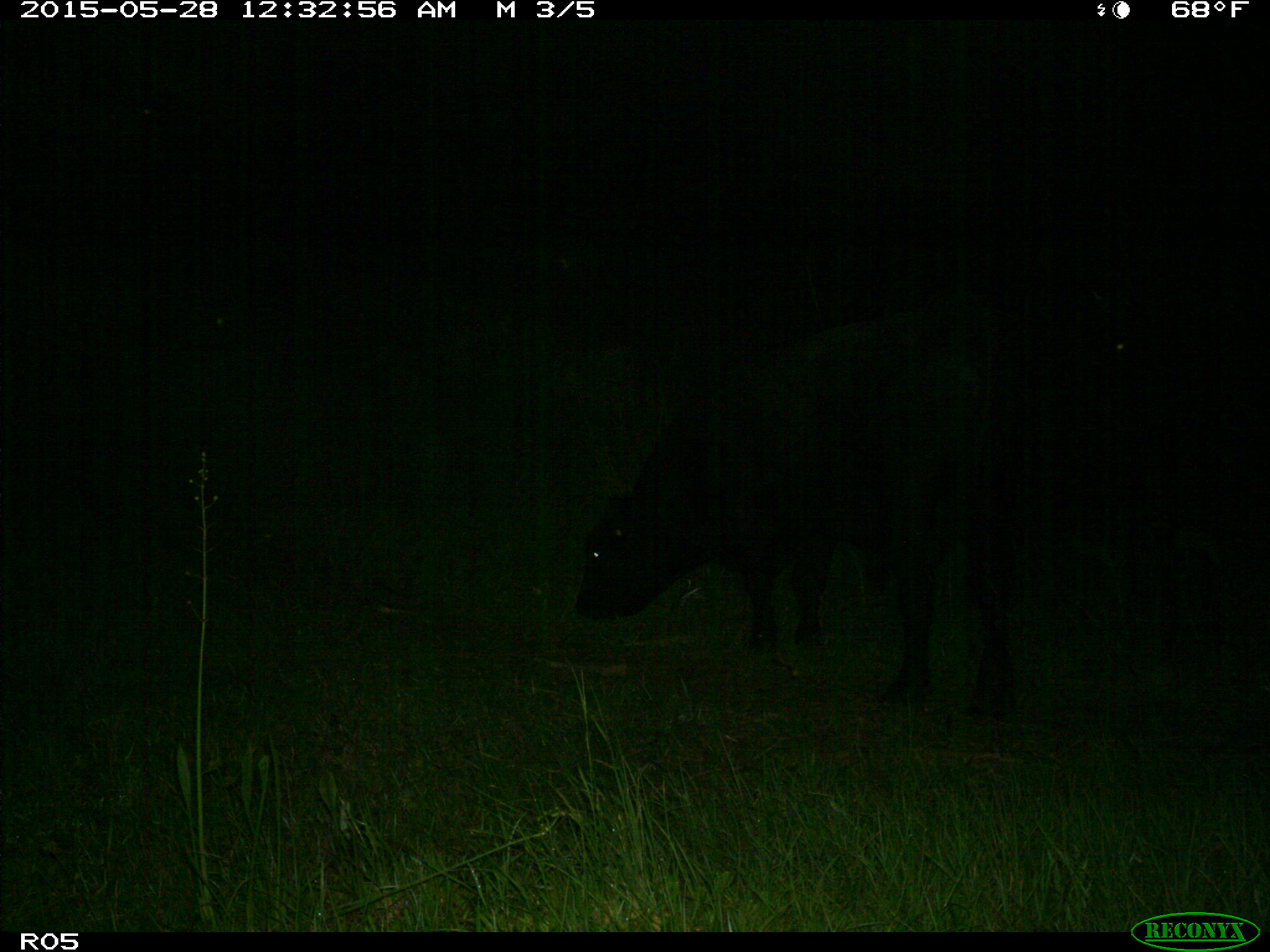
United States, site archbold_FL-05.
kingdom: Animalia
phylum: Chordata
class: Mammalia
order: Artiodactyla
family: Bovidae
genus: Bos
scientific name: Bos taurus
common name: domestic cow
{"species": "Bos taurus (domestic cow)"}